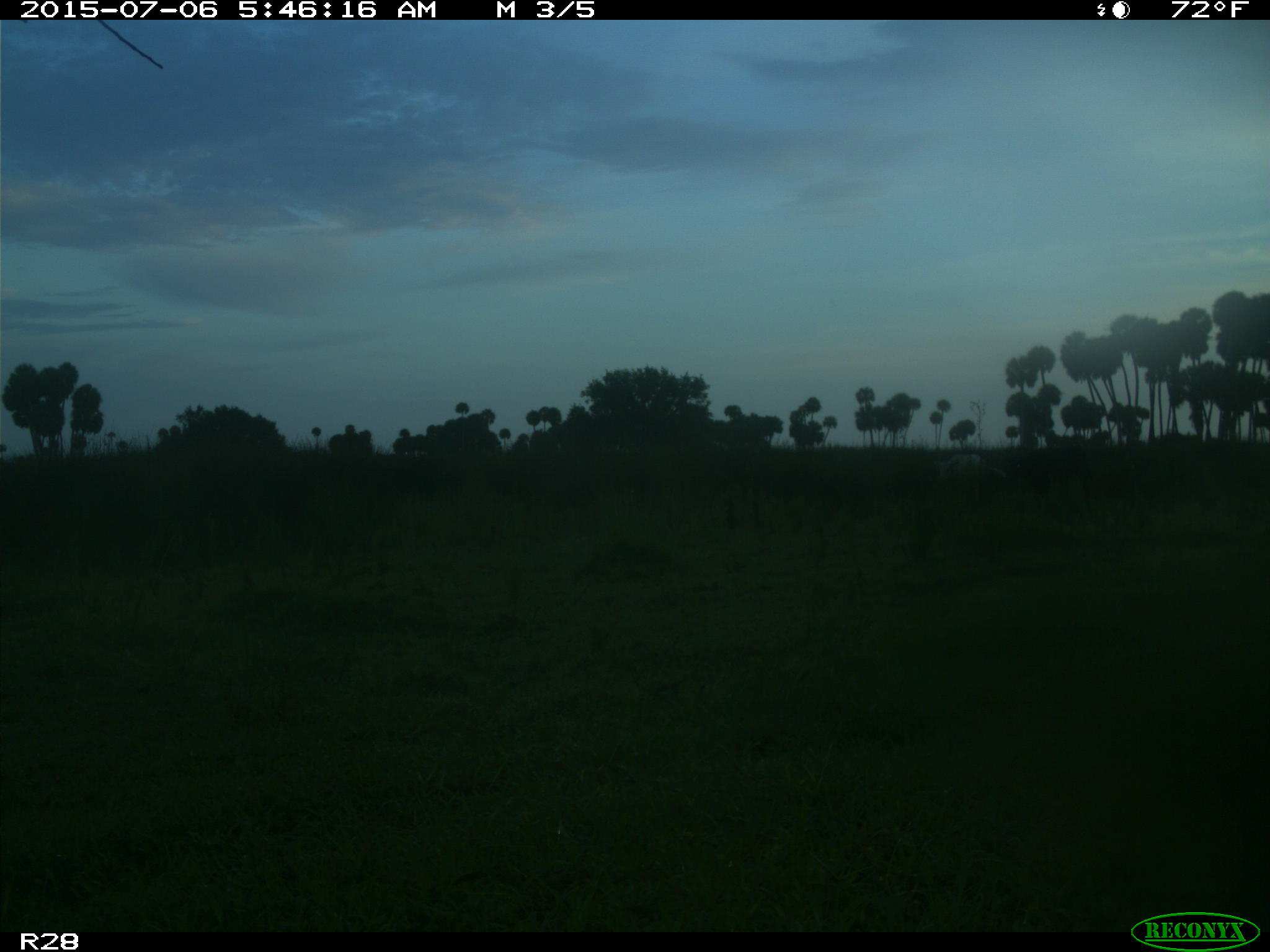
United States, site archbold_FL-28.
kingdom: Animalia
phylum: Chordata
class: Mammalia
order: Artiodactyla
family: Bovidae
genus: Bos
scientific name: Bos taurus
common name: domestic cow